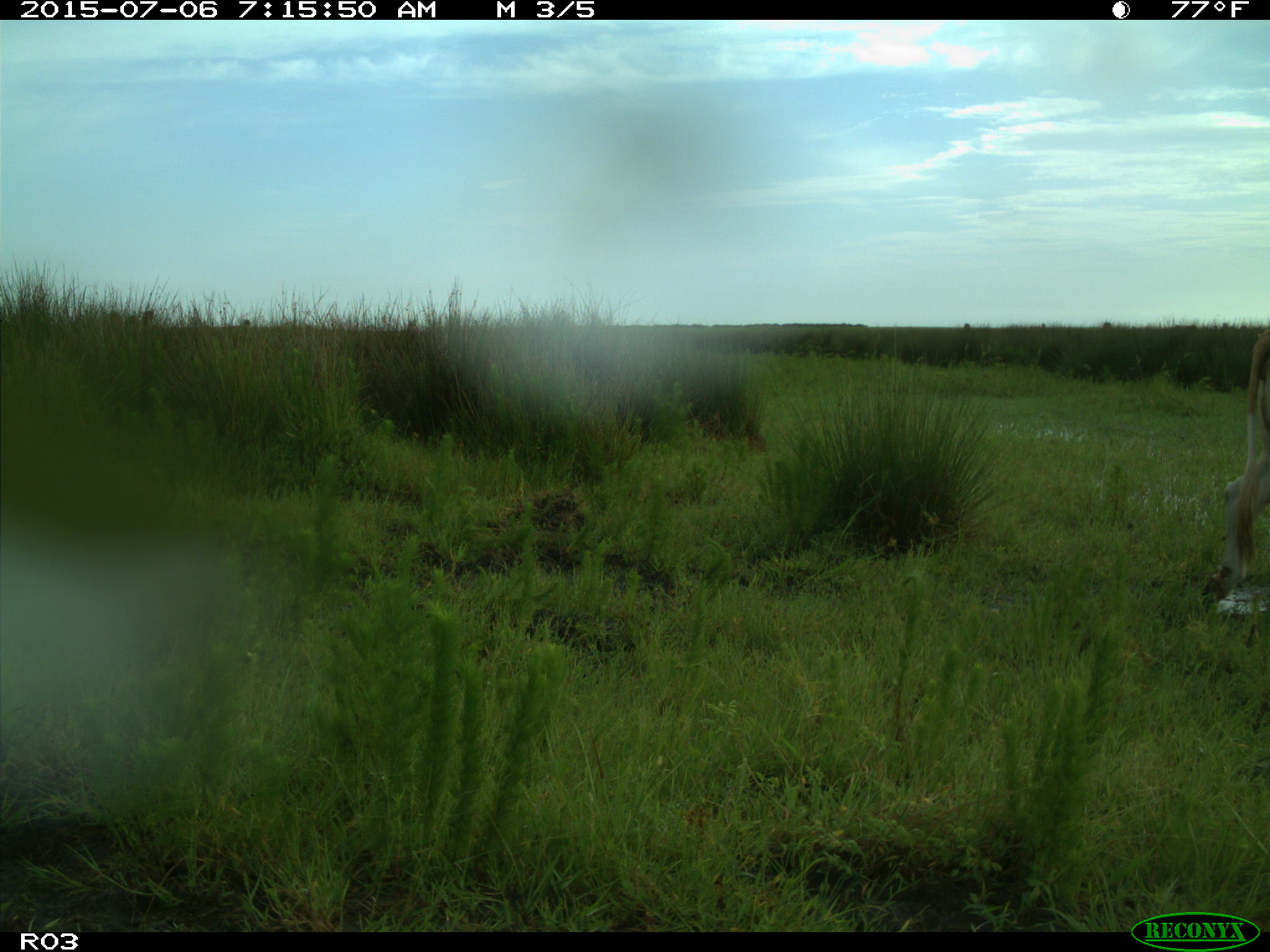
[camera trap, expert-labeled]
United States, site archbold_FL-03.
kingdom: Animalia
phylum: Chordata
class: Mammalia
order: Artiodactyla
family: Bovidae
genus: Bos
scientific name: Bos taurus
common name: domestic cow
Bos taurus (domestic cow).